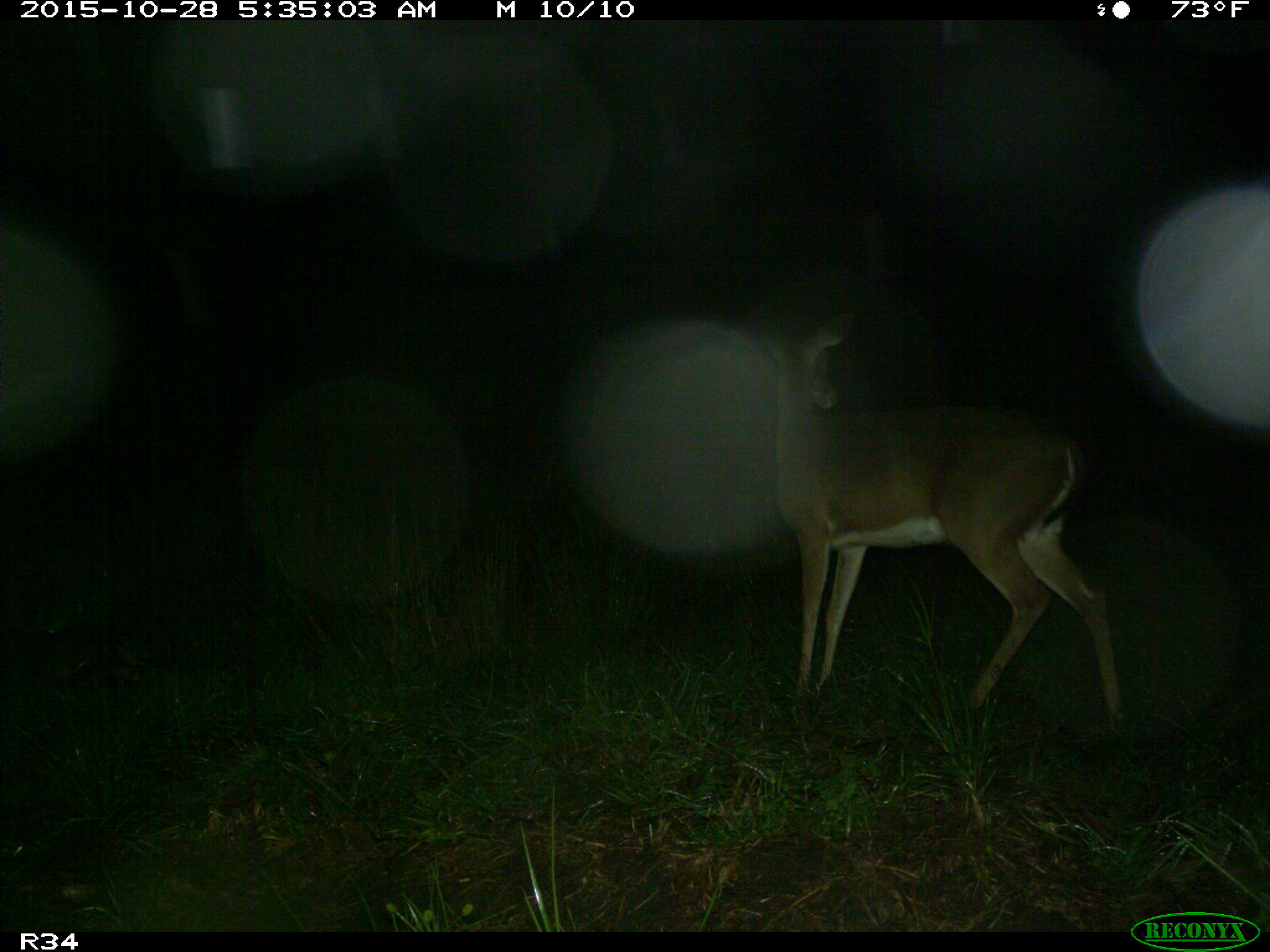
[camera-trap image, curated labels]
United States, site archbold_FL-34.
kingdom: Animalia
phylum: Chordata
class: Mammalia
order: Artiodactyla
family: Cervidae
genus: Odocoileus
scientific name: Odocoileus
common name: deer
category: unidentified deer